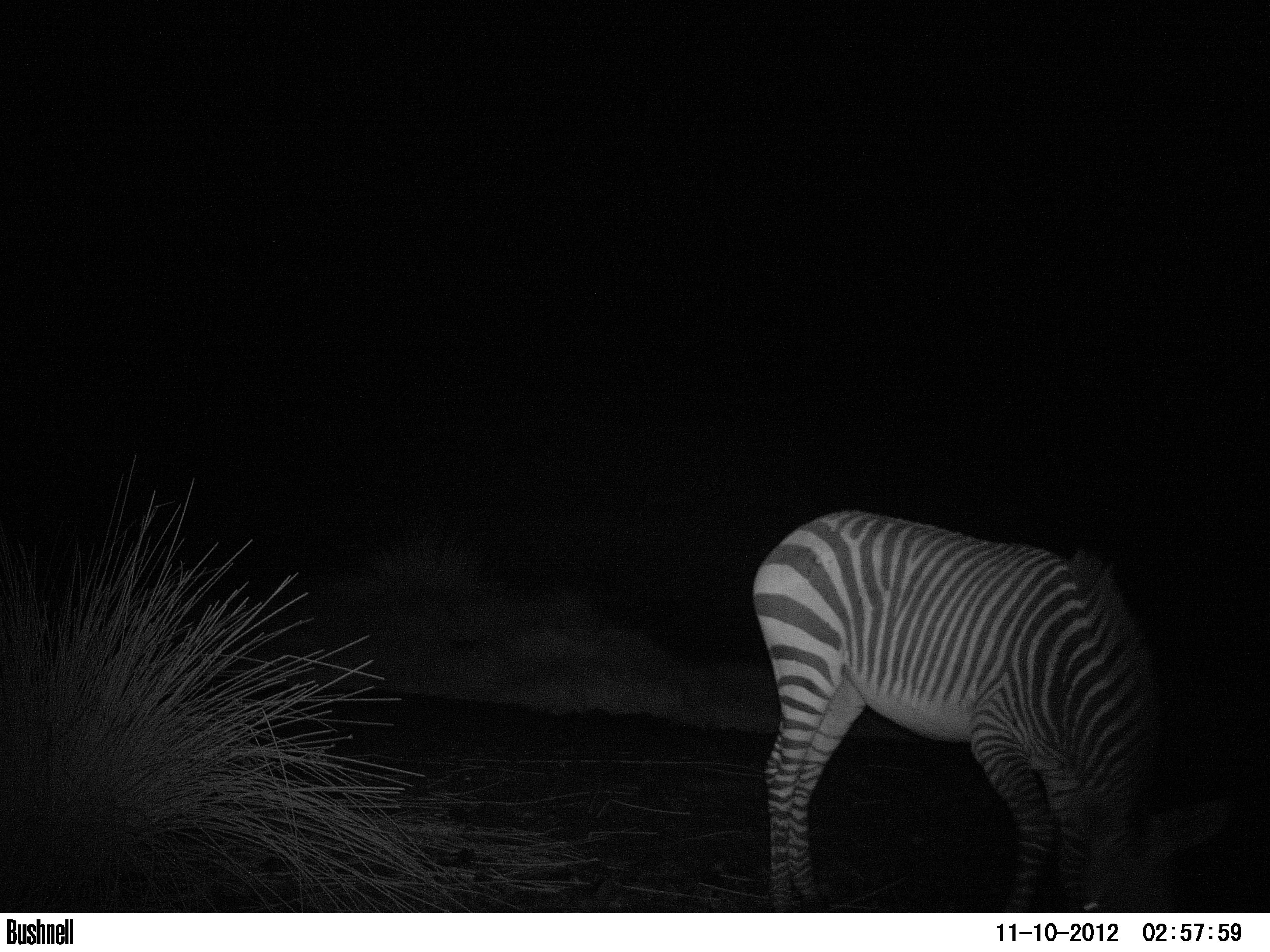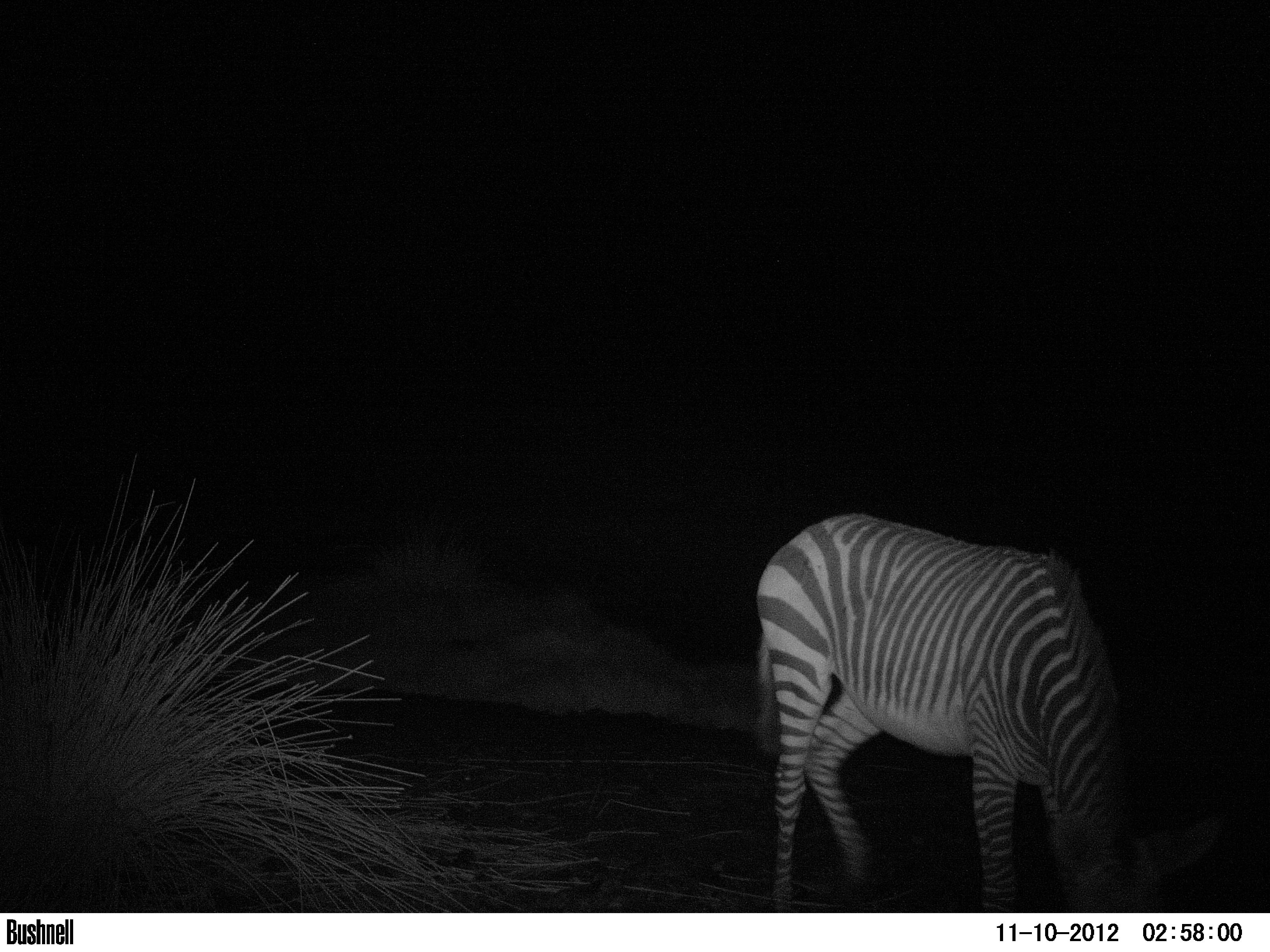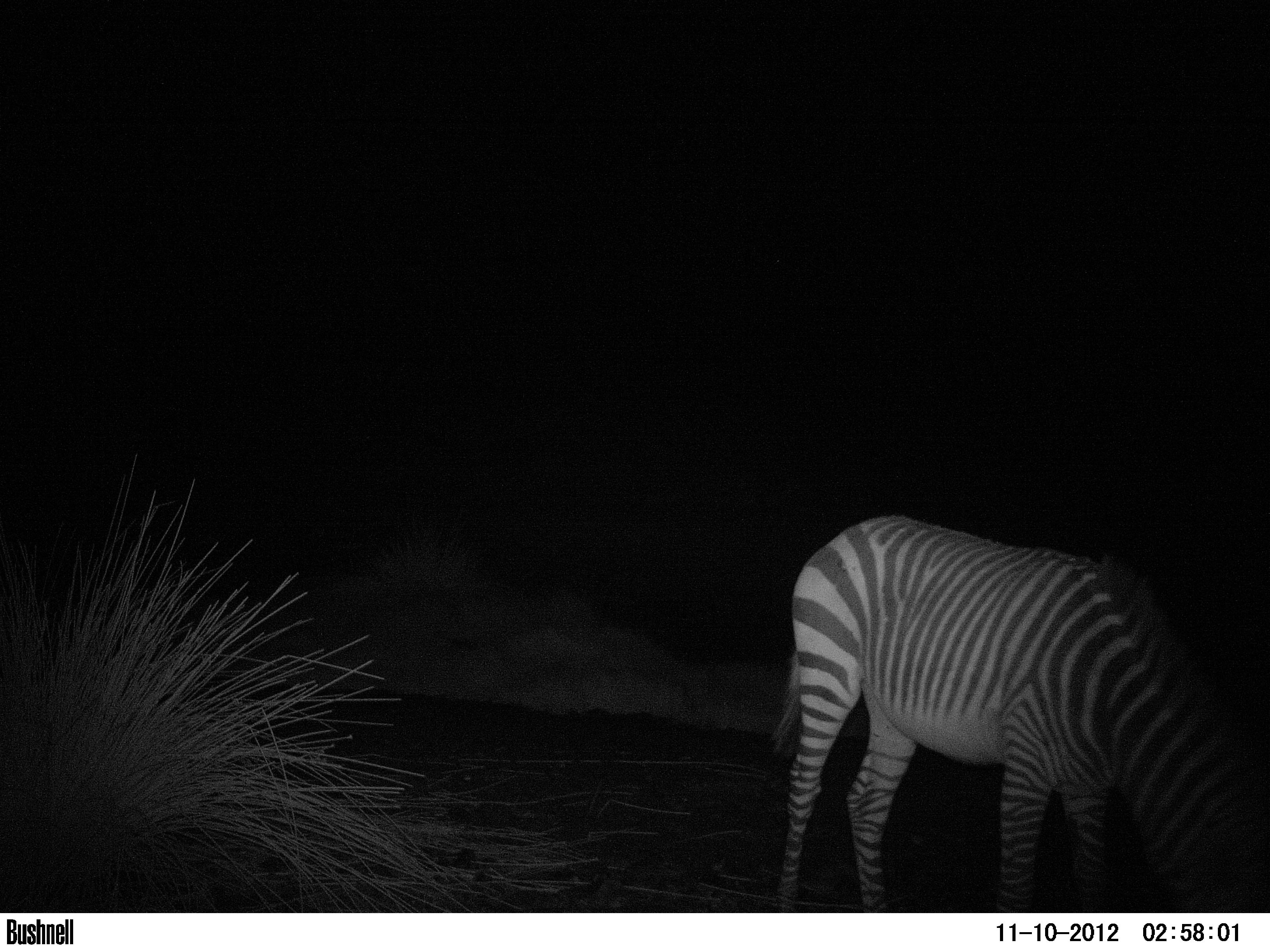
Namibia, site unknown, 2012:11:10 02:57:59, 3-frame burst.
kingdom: Animalia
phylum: Chordata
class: Mammalia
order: Perissodactyla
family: Equidae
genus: Equus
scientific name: Equus zebra hartmannae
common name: hartmann's mountain zebra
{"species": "Equus zebra hartmannae (hartmann's mountain zebra)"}